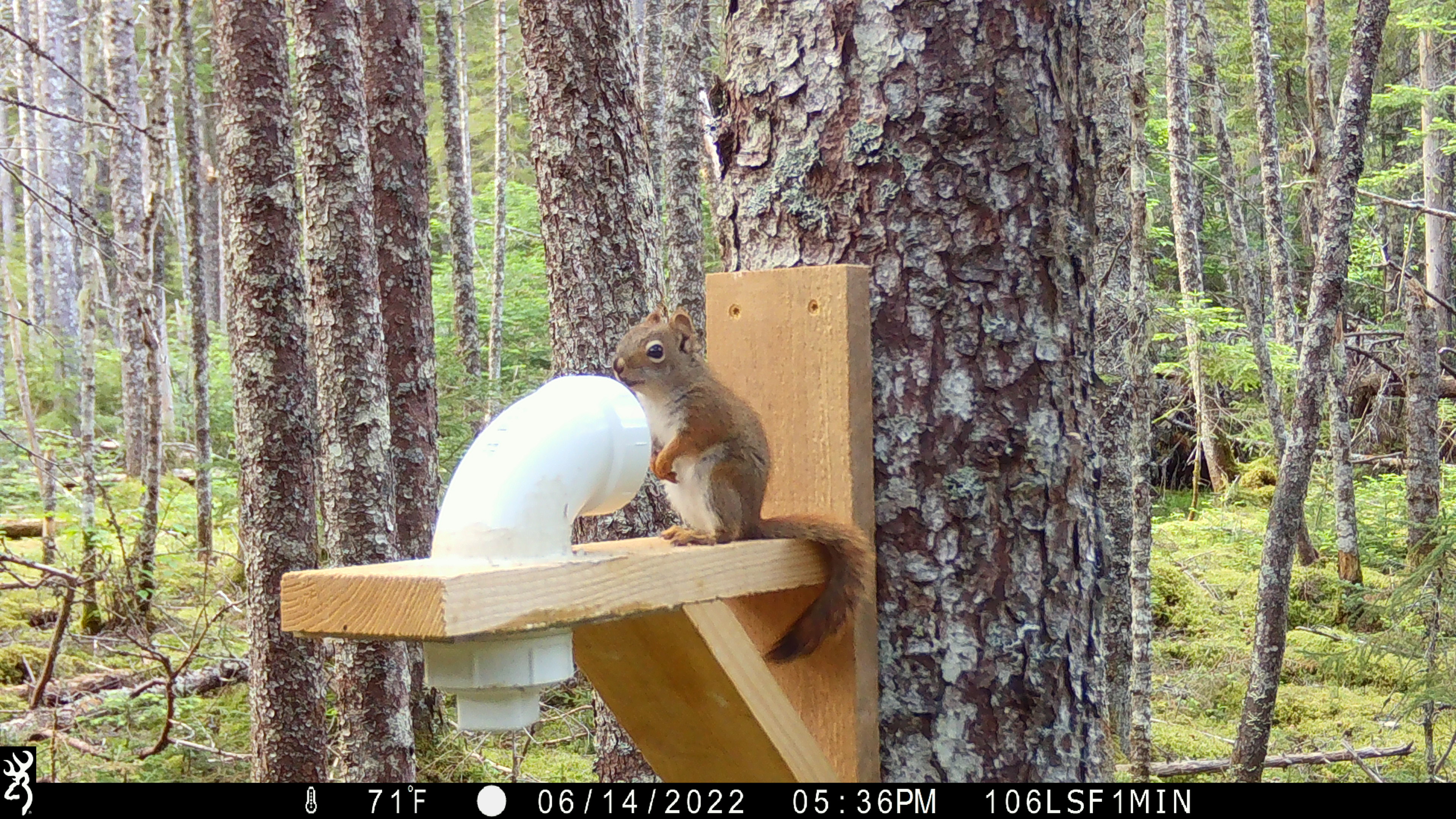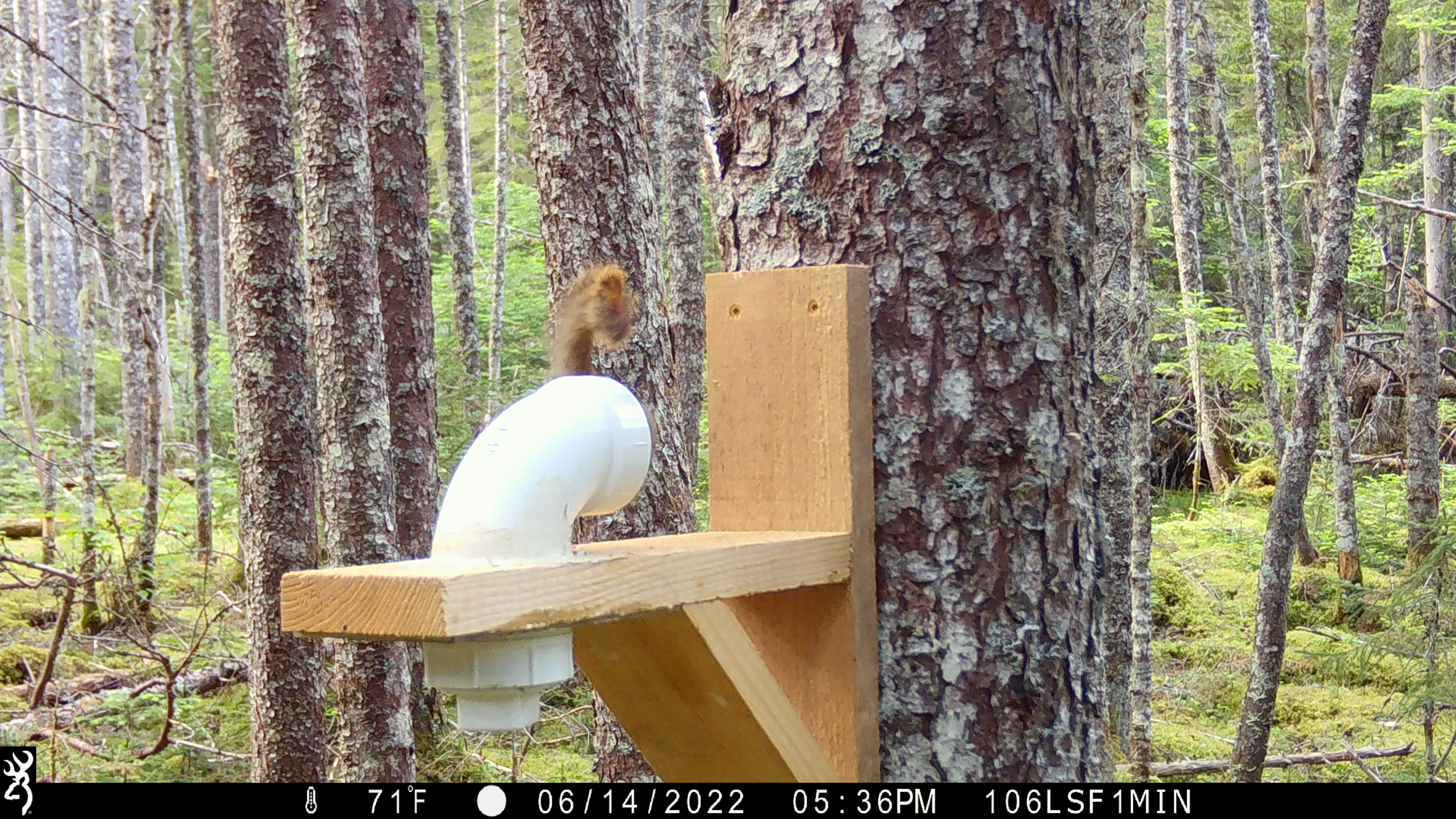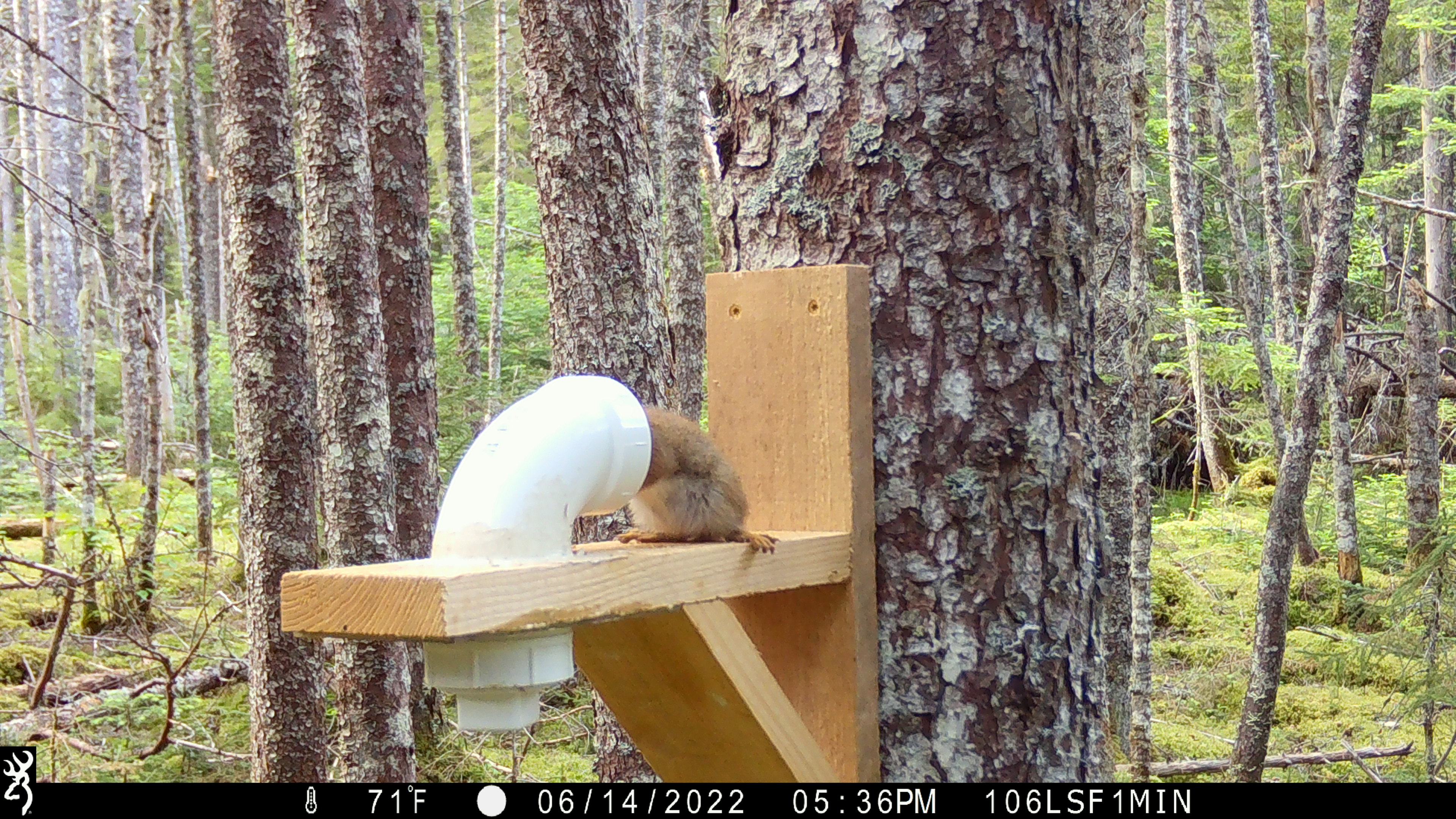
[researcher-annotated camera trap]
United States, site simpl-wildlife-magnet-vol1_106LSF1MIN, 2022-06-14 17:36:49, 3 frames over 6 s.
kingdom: Animalia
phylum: Chordata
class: Mammalia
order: Rodentia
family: Sciuridae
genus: Tamiasciurus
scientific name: Tamiasciurus hudsonicus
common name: red squirrel